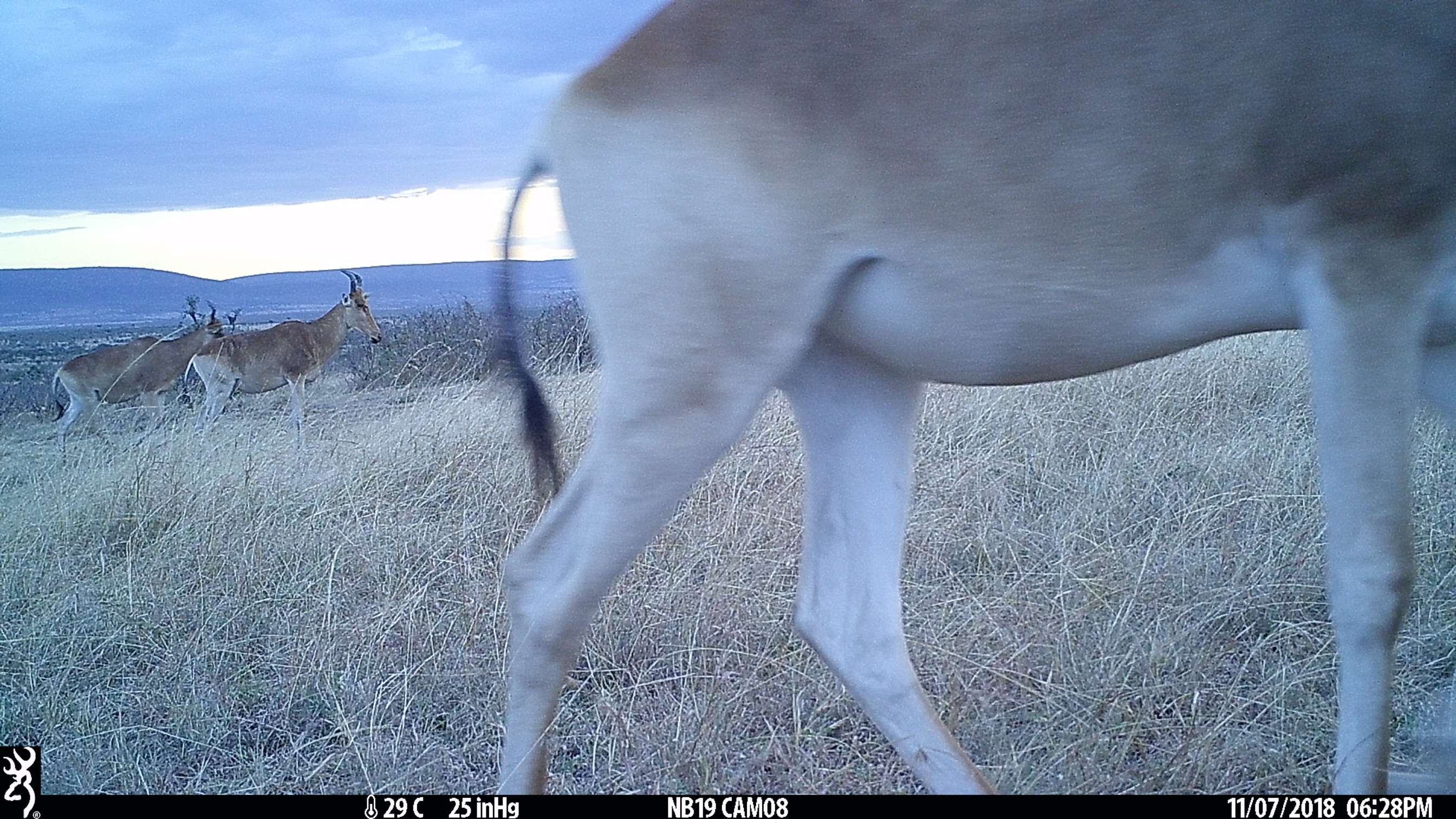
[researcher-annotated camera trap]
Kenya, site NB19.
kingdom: Animalia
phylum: Chordata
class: Mammalia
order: Artiodactyla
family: Bovidae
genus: Alcelaphus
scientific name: Alcelaphus buselaphus cokii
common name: coke's hartebeest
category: hartebeest cokes